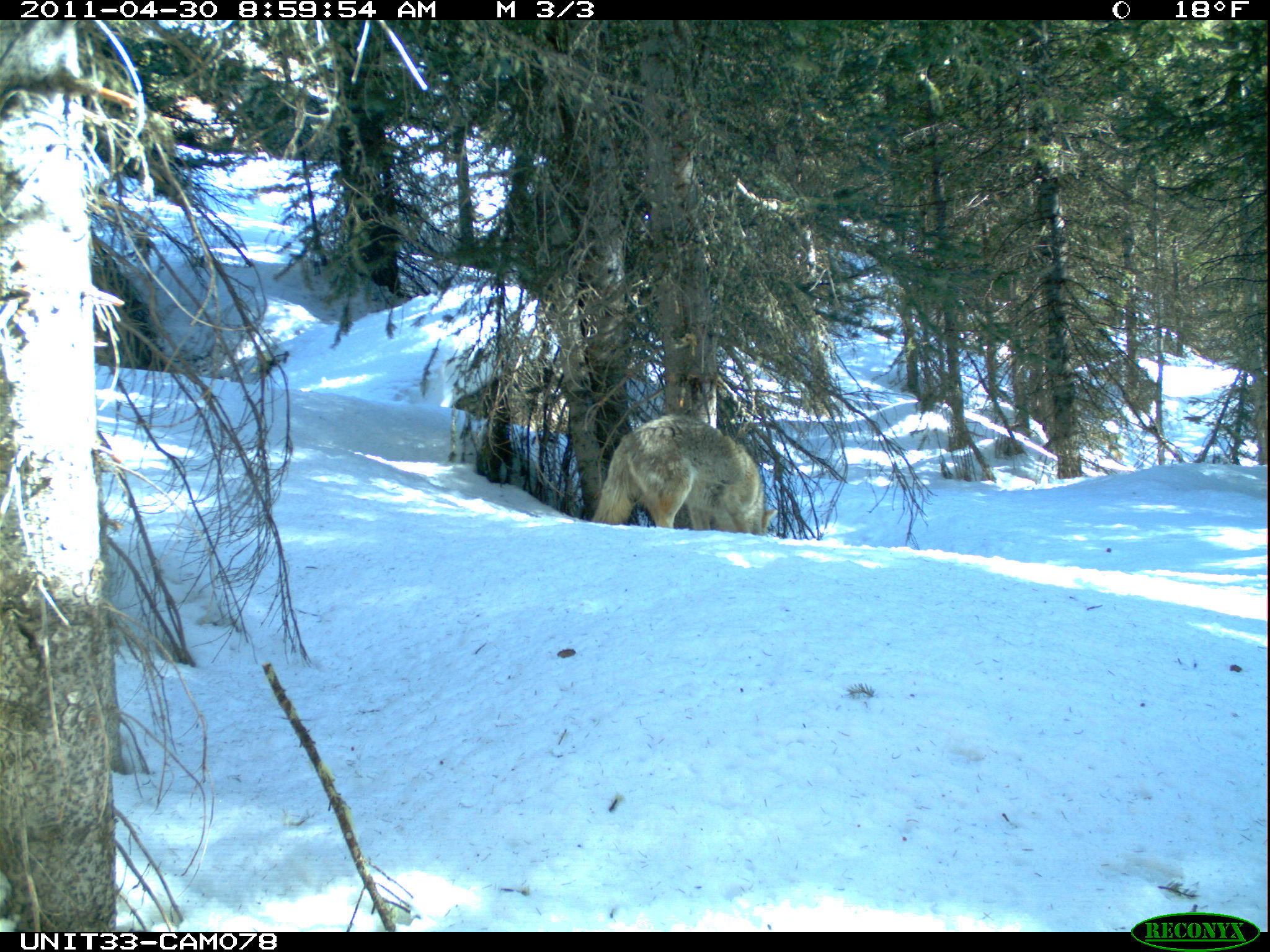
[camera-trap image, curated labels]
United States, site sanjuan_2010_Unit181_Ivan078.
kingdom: Animalia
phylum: Chordata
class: Mammalia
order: Carnivora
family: Canidae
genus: Canis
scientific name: Canis latrans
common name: coyote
Canis latrans (coyote).